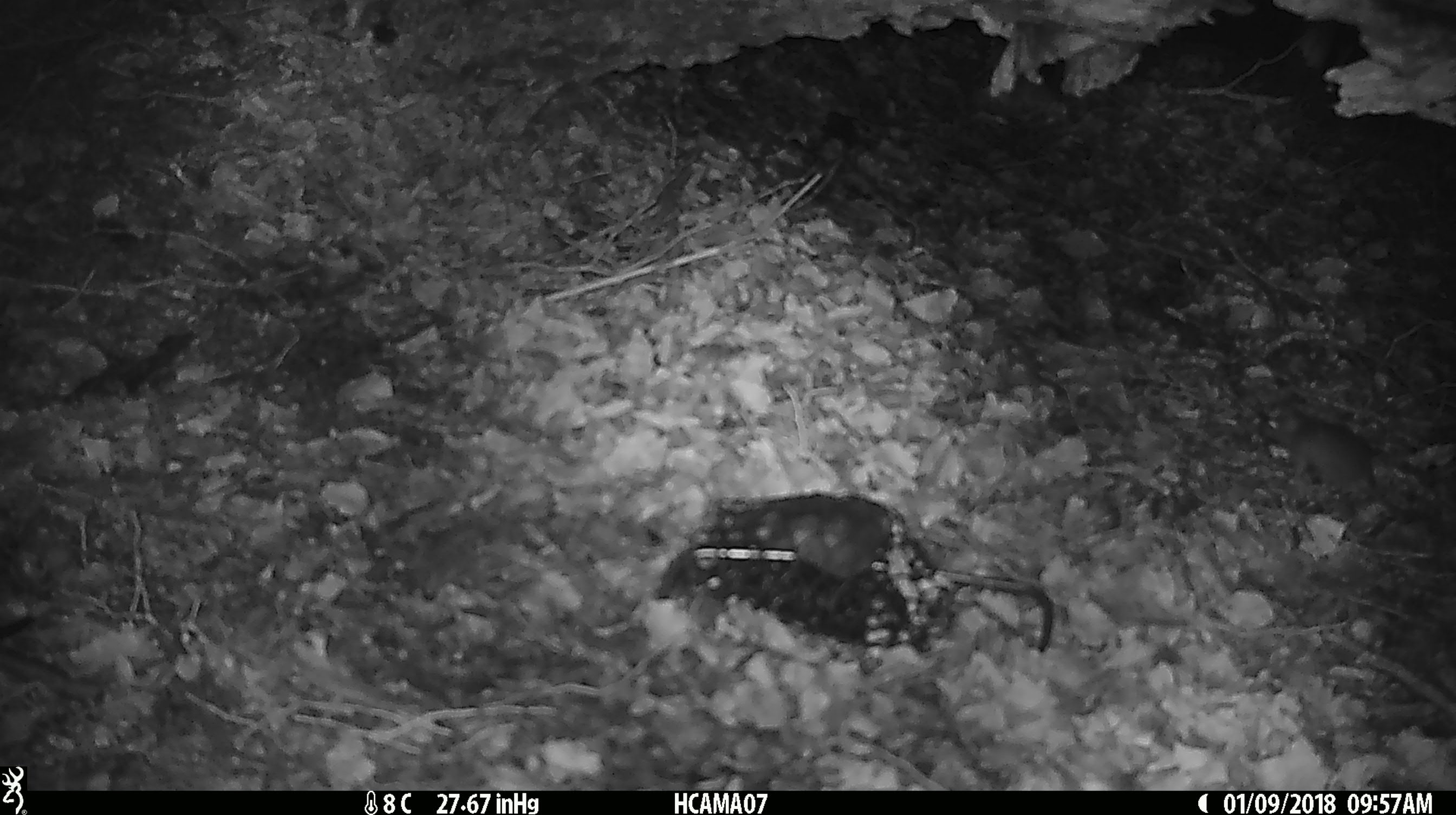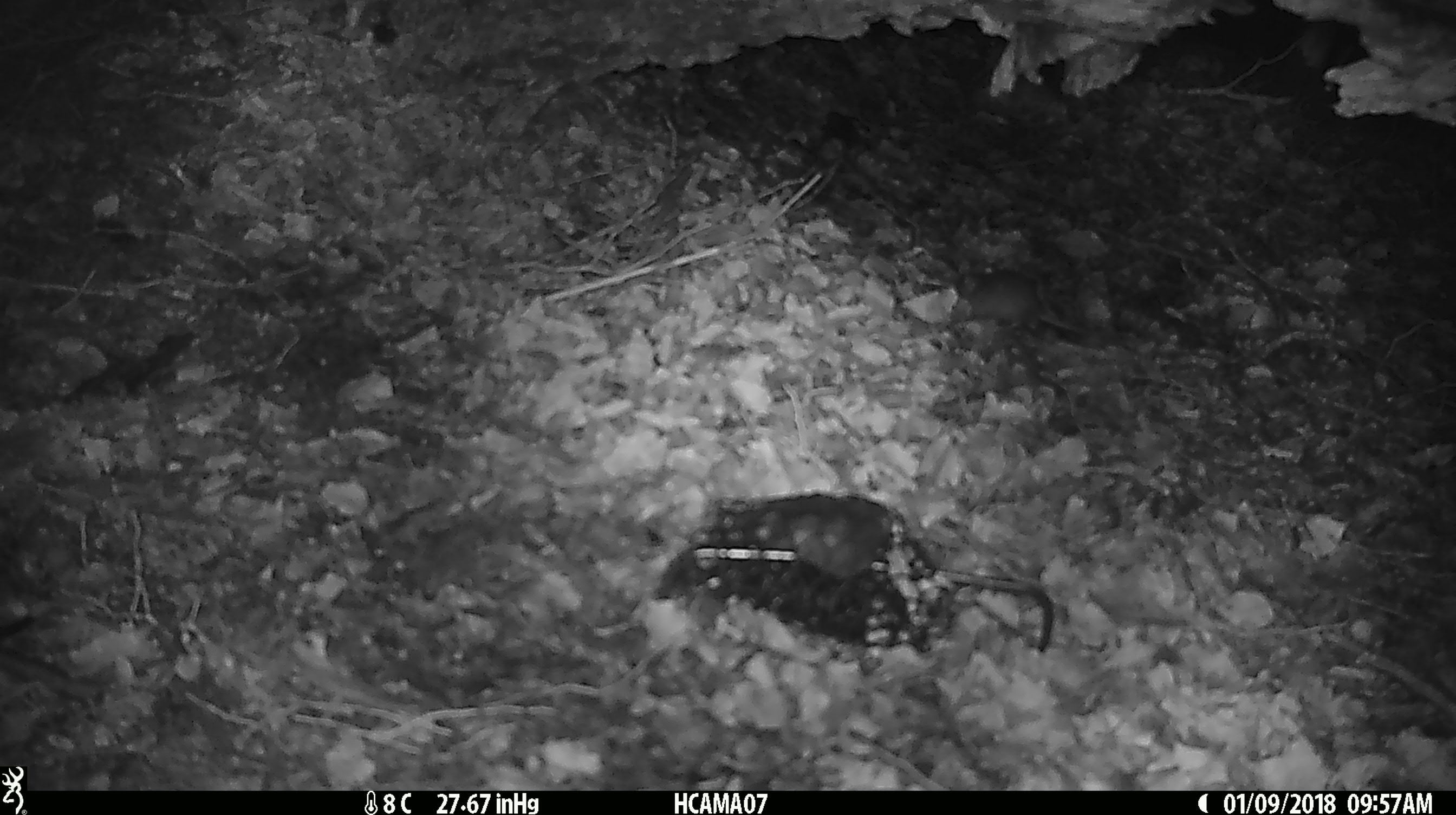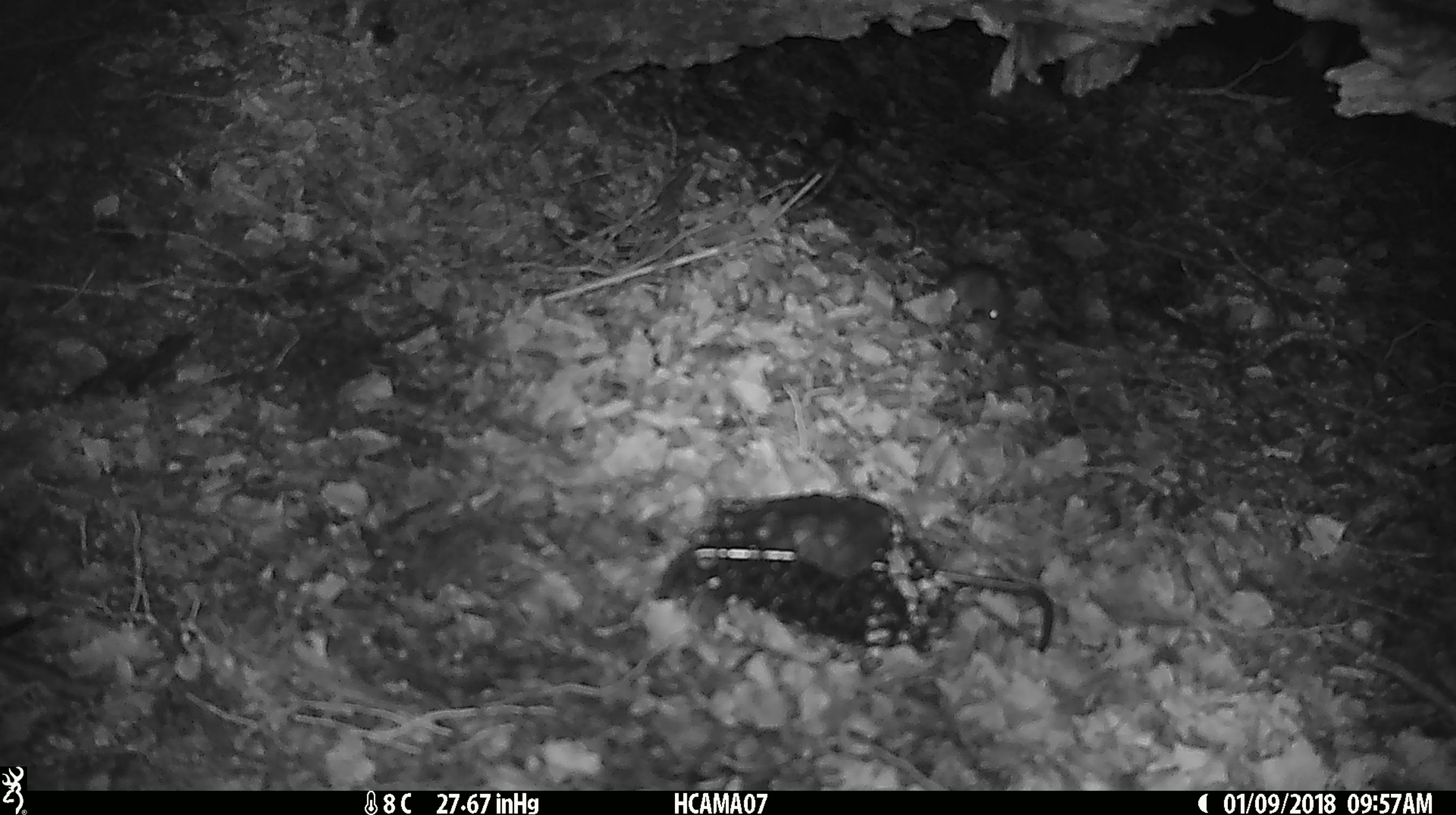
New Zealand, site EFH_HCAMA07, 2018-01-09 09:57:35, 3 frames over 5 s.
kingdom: Animalia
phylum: Chordata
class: Mammalia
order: Rodentia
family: Muridae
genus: Mus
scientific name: Mus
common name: mouse